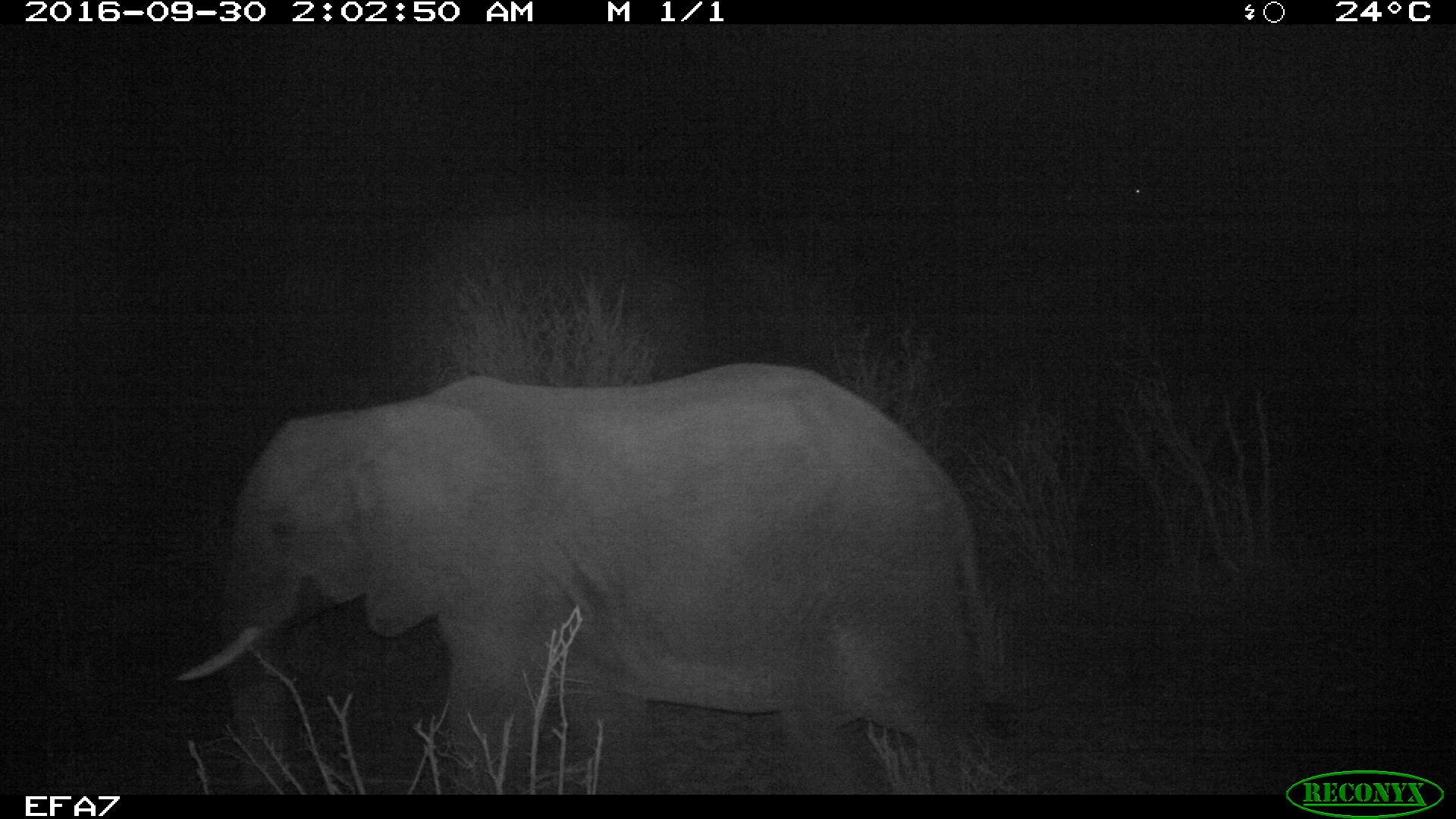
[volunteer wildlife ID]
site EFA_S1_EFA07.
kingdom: Animalia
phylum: Chordata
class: Mammalia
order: Proboscidea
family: Elephantidae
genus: Loxodonta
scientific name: Loxodonta africana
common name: african bush elephant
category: elephant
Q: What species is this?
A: Elephant (african bush elephant) (Loxodonta africana).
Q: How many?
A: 1.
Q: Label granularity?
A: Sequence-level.